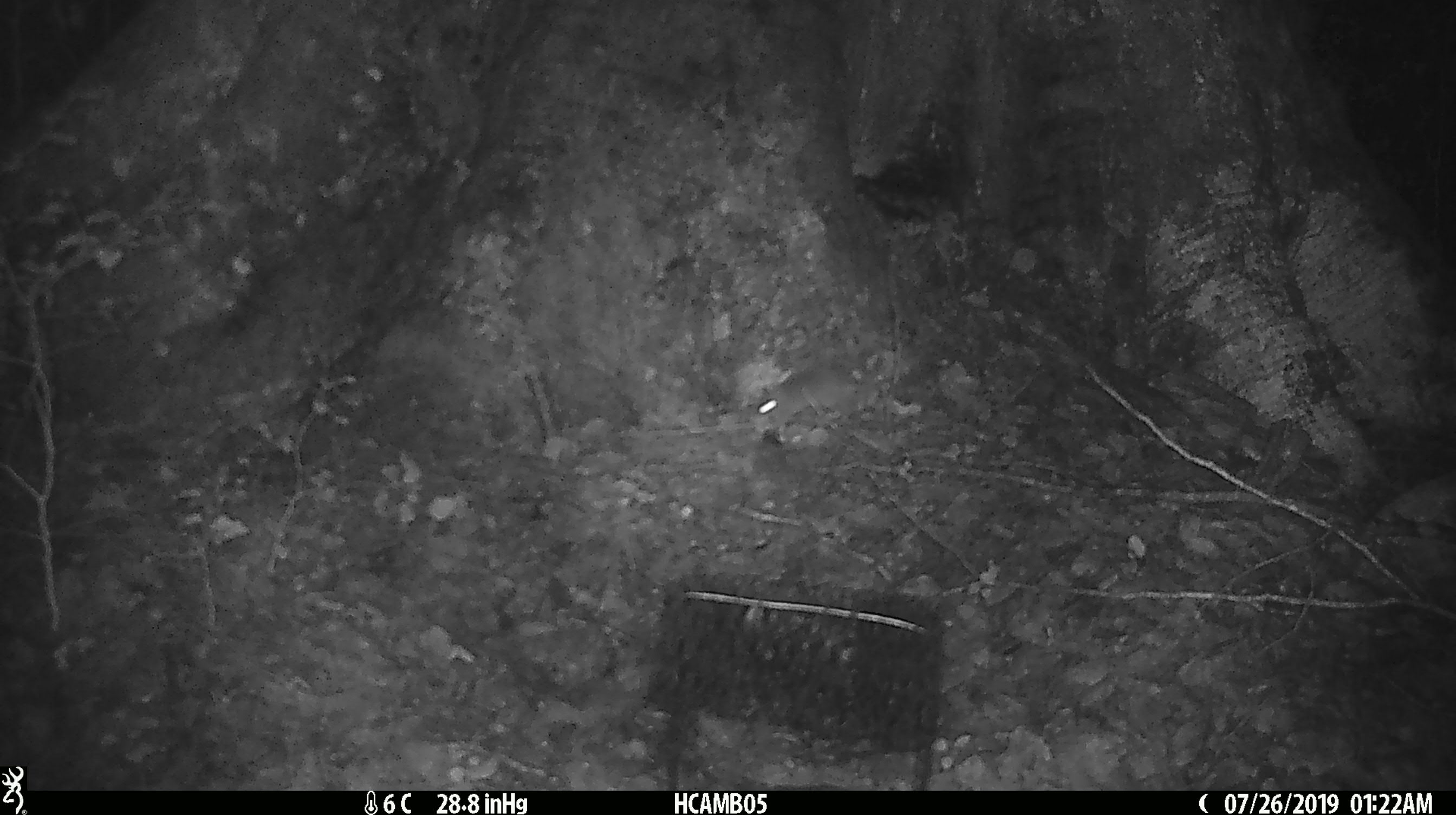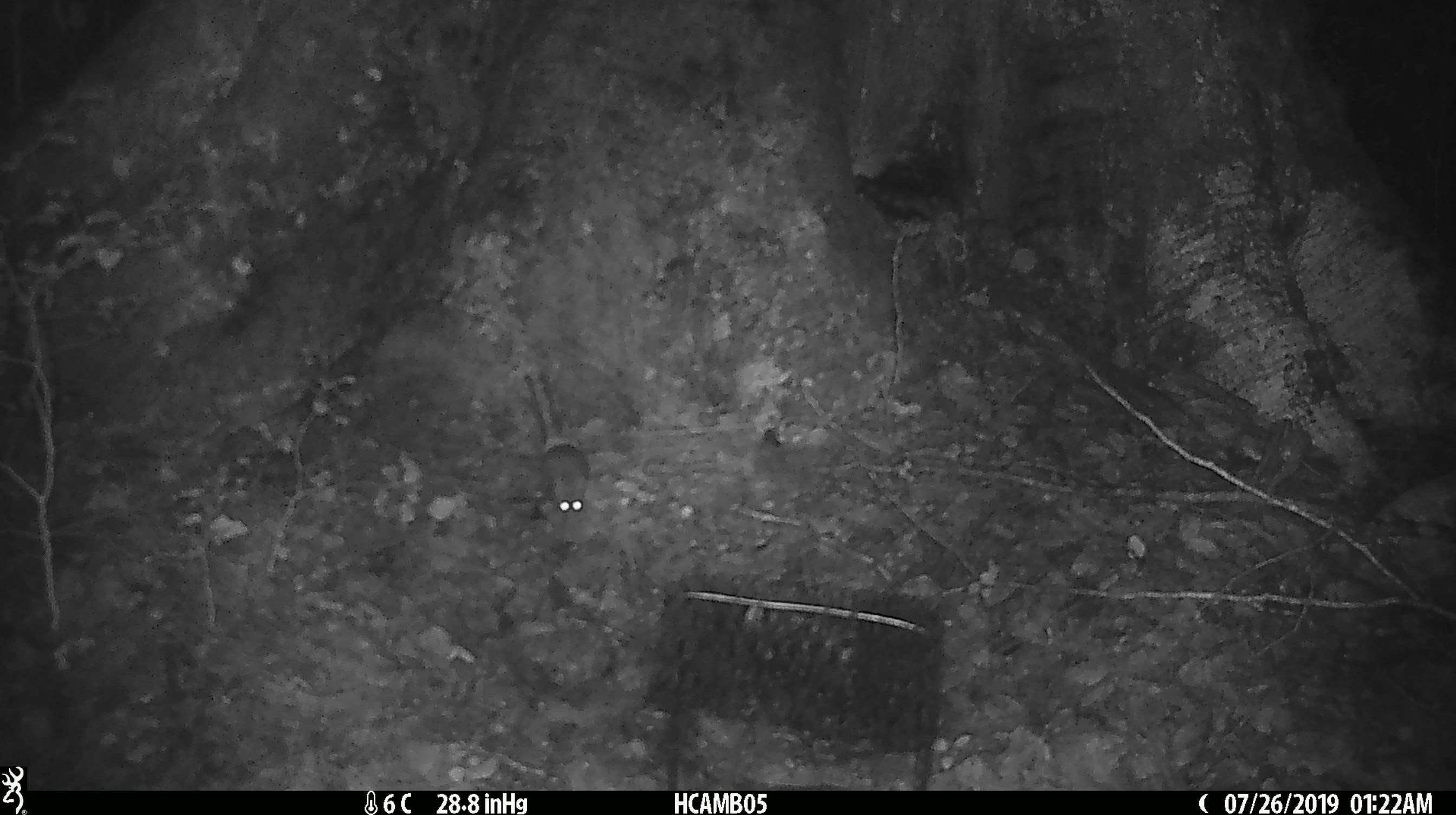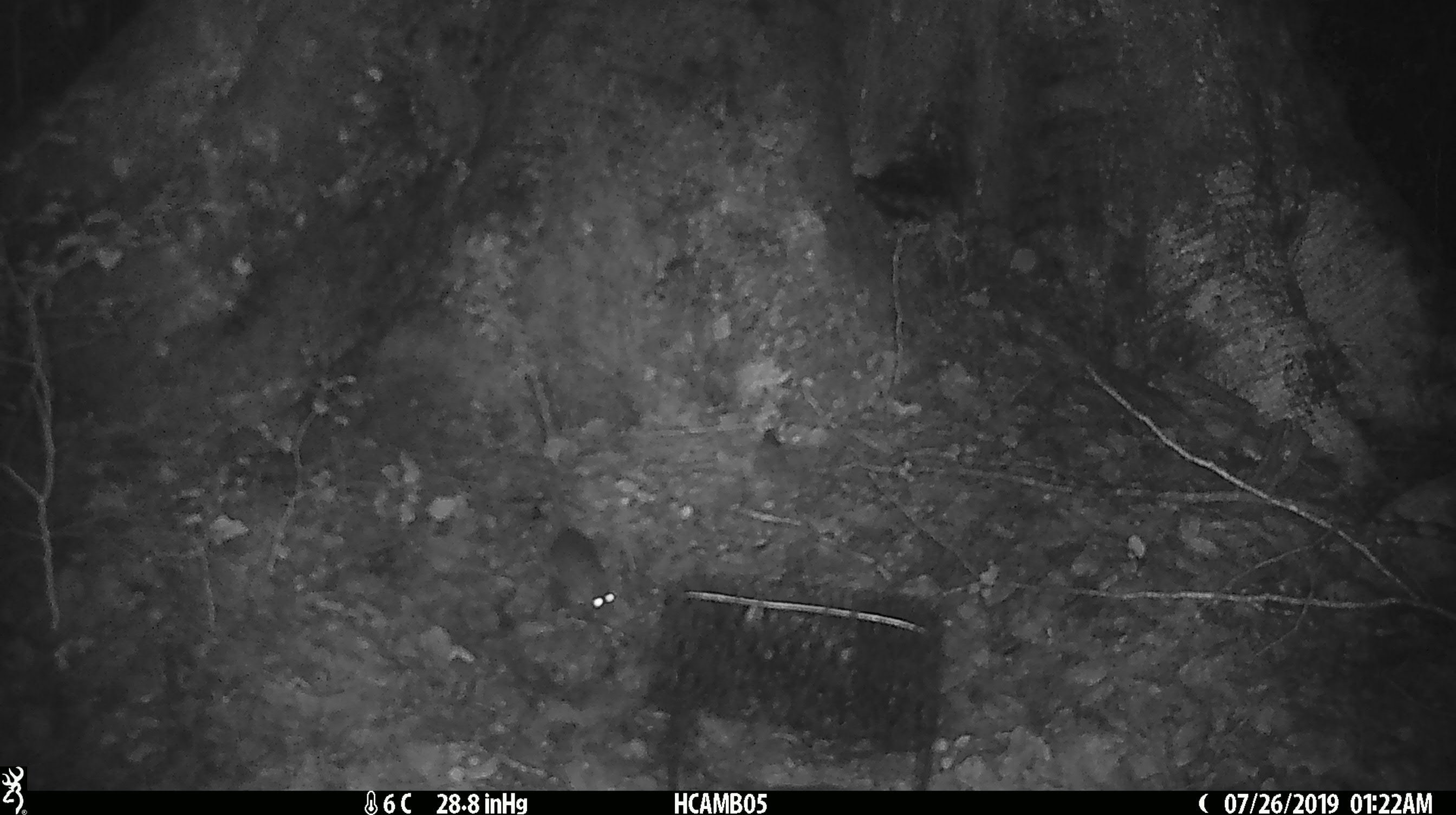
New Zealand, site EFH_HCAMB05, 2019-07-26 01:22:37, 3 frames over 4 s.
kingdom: Animalia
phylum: Chordata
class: Mammalia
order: Rodentia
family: Muridae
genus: Mus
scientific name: Mus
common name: mouse